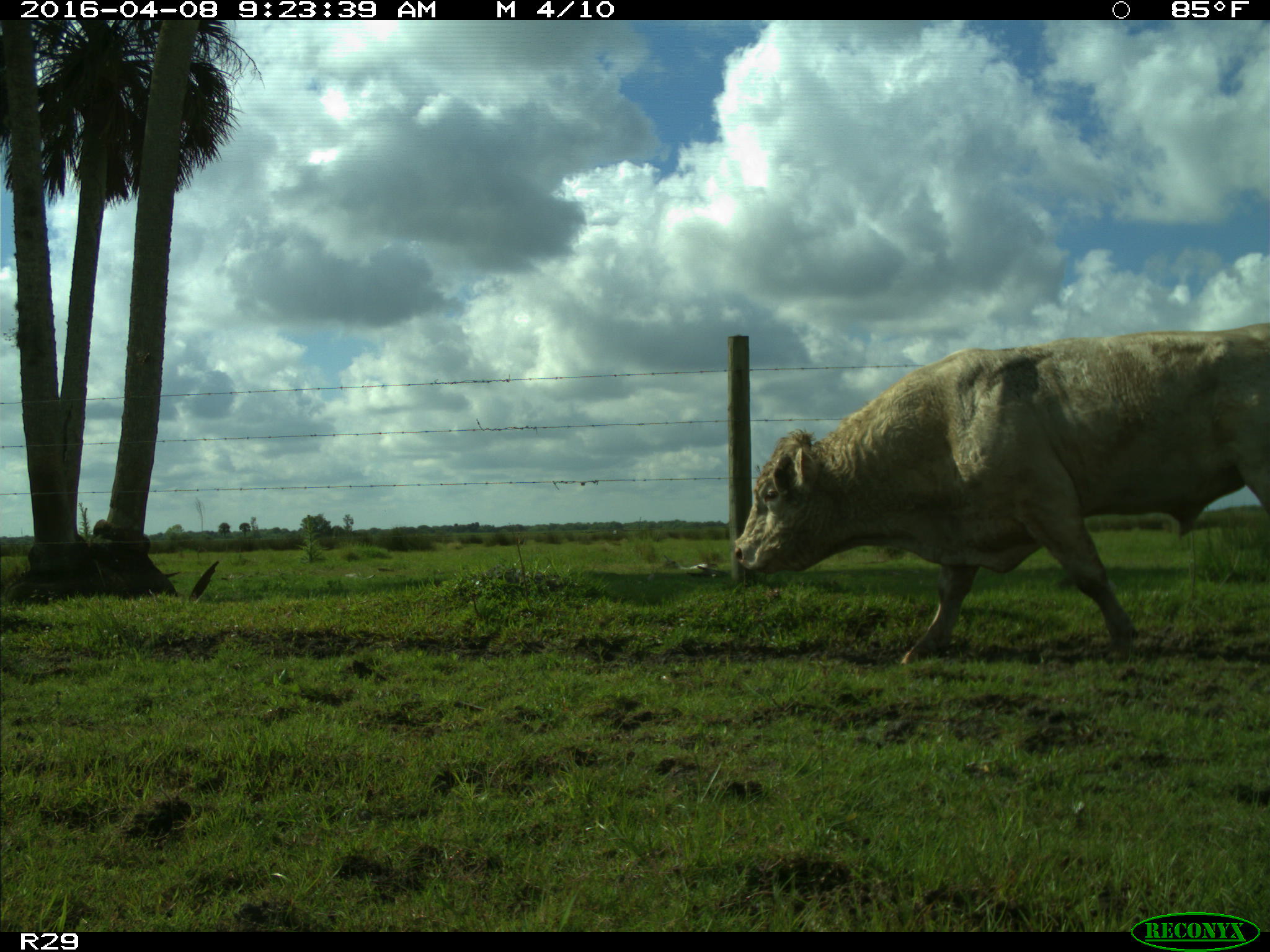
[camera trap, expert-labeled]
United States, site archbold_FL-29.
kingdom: Animalia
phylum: Chordata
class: Mammalia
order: Artiodactyla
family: Bovidae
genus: Bos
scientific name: Bos taurus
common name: domestic cow